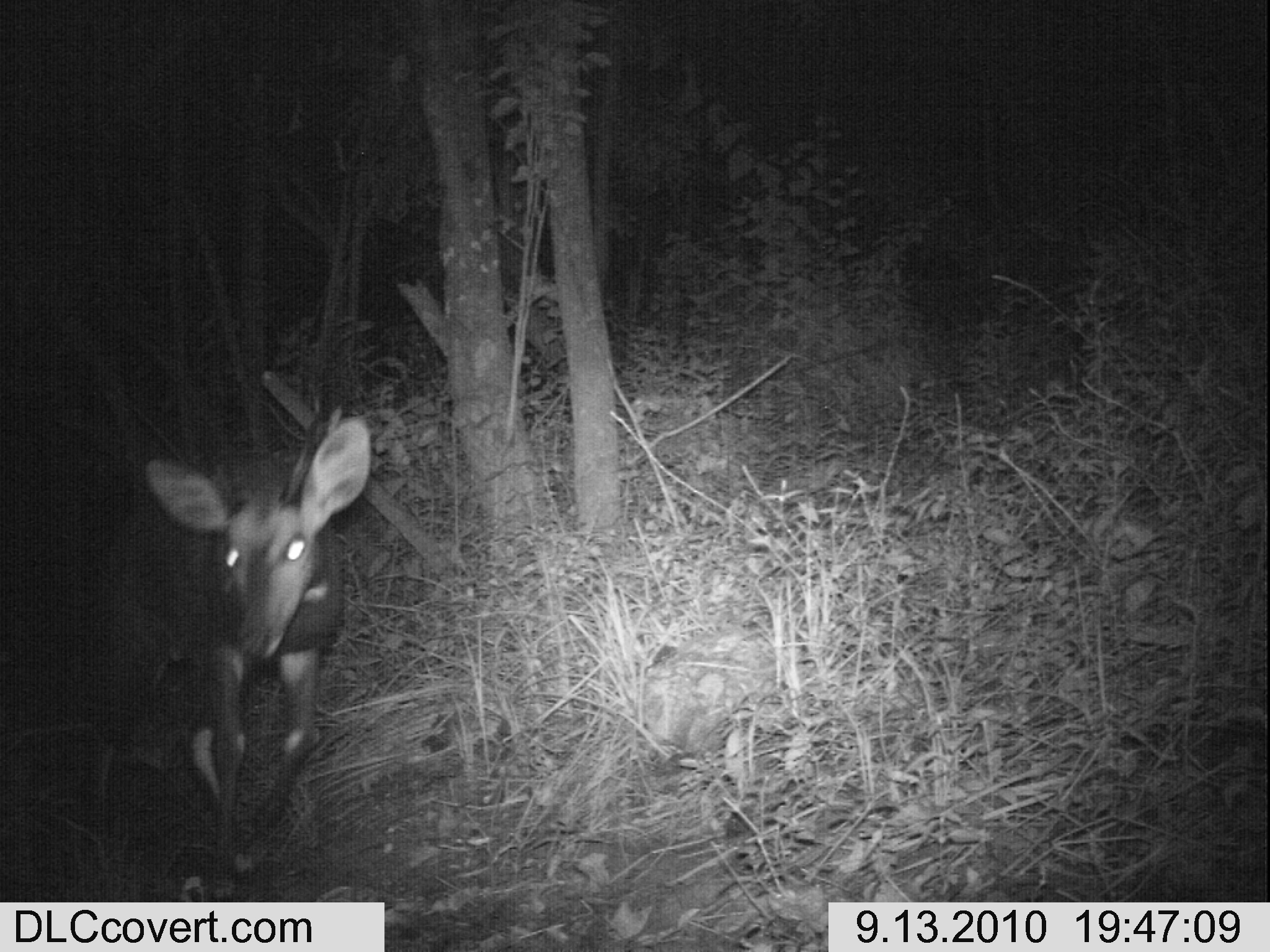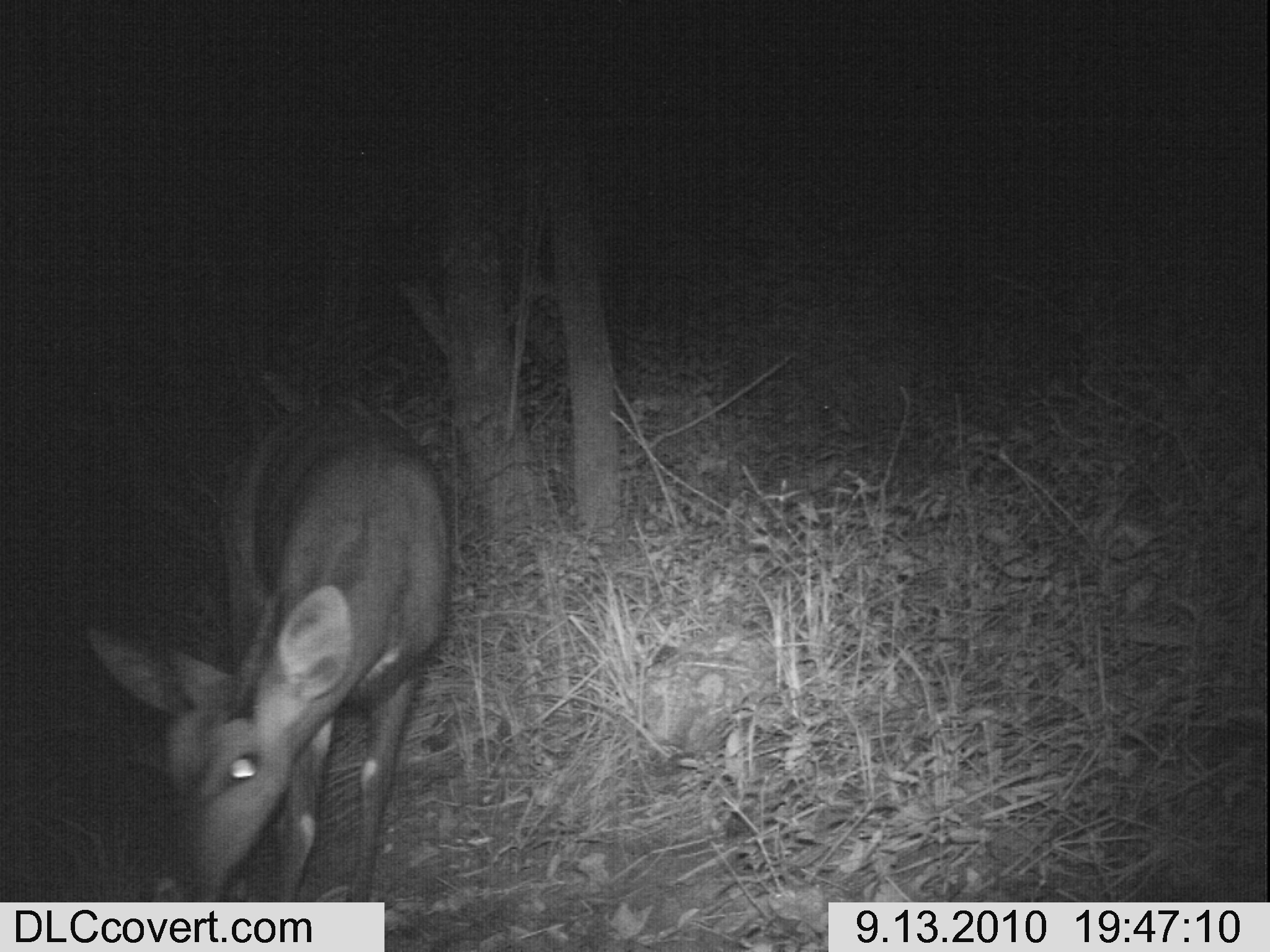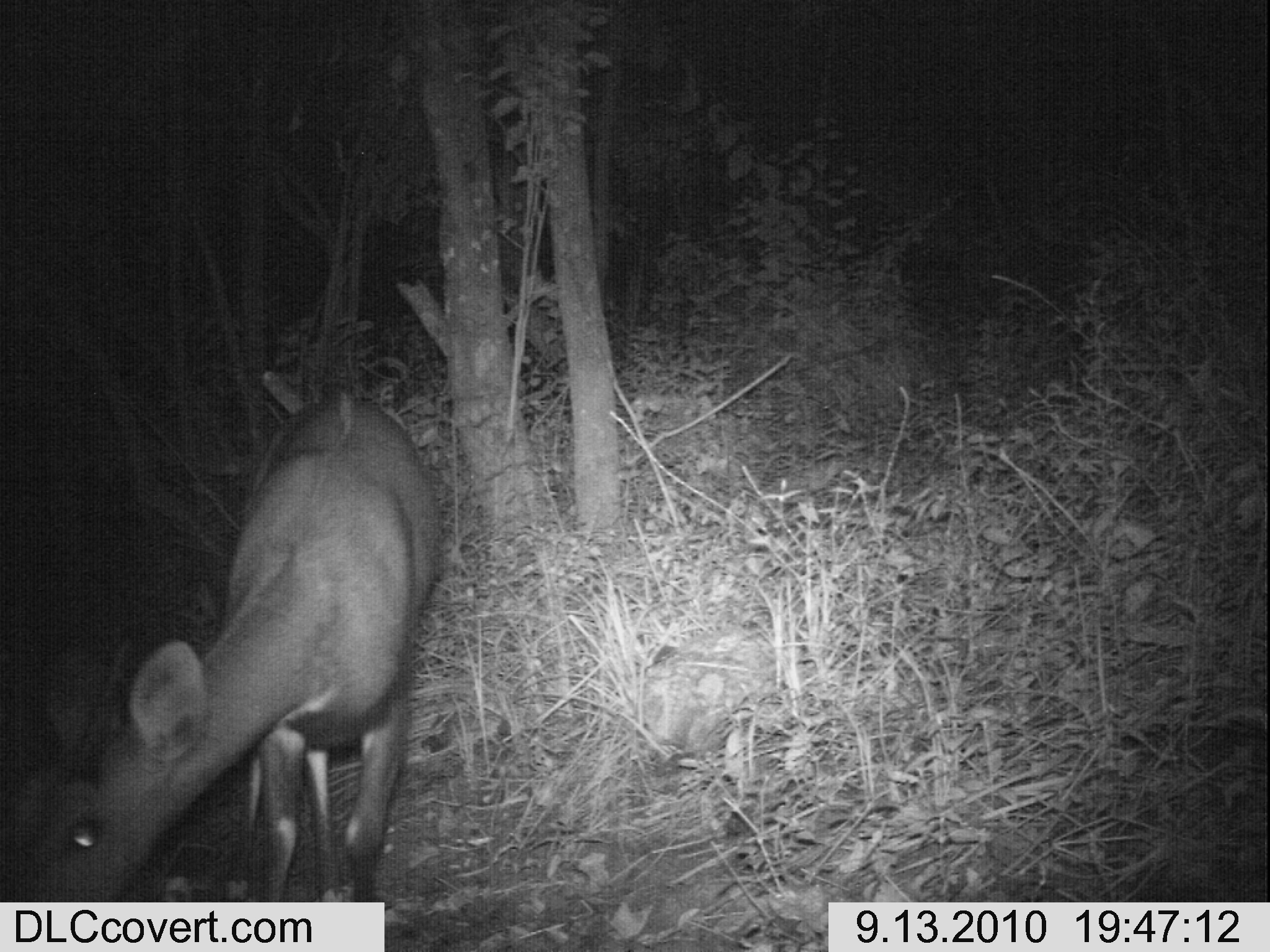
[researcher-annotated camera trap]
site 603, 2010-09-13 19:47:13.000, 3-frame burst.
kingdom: Animalia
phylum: Chordata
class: Mammalia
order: Artiodactyla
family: Bovidae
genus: Tragelaphus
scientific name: Tragelaphus scriptus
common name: bushbuck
Tragelaphus scriptus (bushbuck), count 1.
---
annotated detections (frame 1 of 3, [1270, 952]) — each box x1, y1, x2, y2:
tragelaphus scriptus: 58, 412, 370, 898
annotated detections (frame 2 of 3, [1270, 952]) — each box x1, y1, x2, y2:
tragelaphus scriptus: 58, 382, 457, 897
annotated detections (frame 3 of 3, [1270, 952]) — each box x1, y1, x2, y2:
tragelaphus scriptus: 0, 382, 450, 897